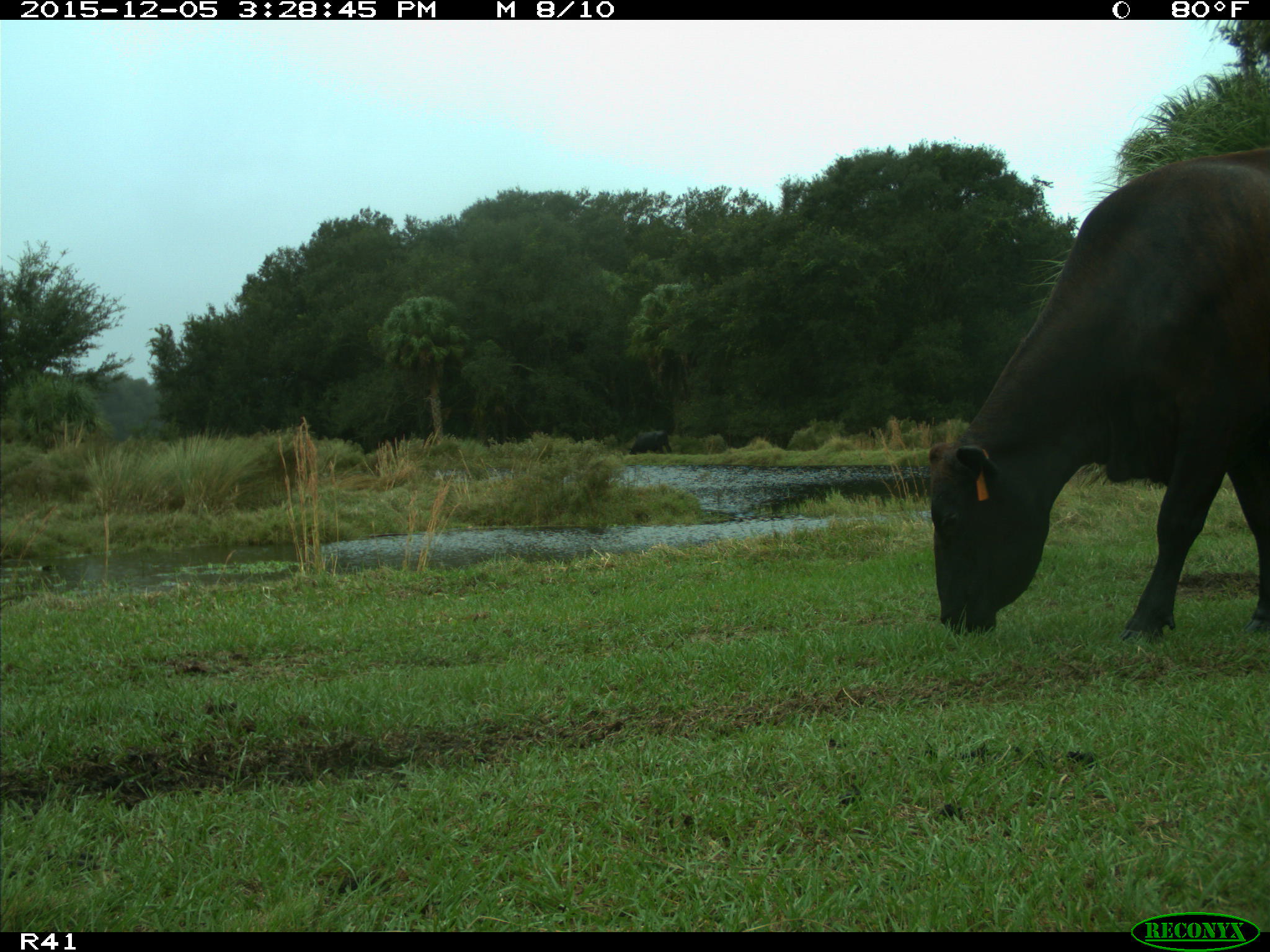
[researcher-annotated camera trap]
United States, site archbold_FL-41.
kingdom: Animalia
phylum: Chordata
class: Mammalia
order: Artiodactyla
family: Bovidae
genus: Bos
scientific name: Bos taurus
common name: domestic cow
Bos taurus (domestic cow).